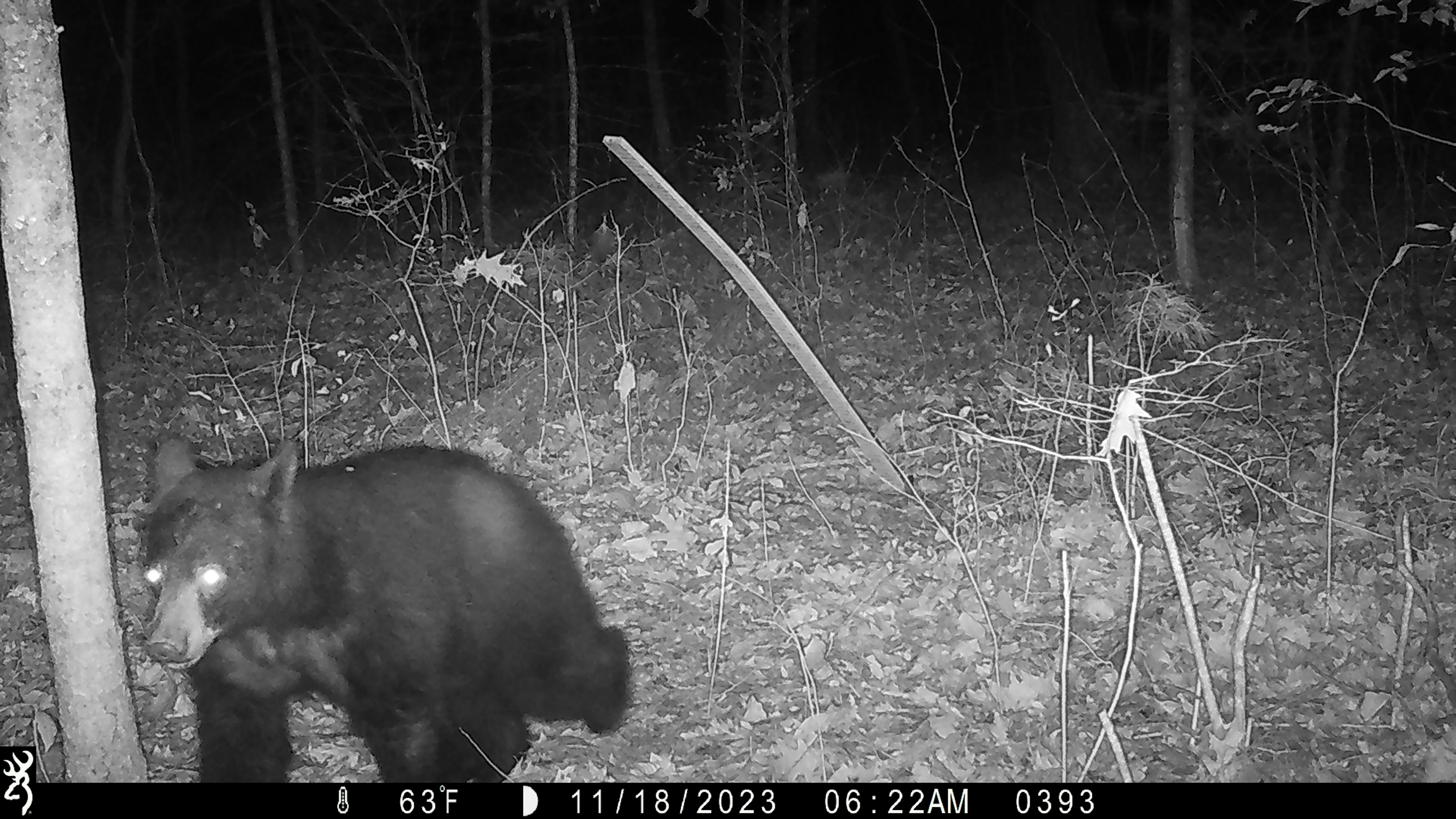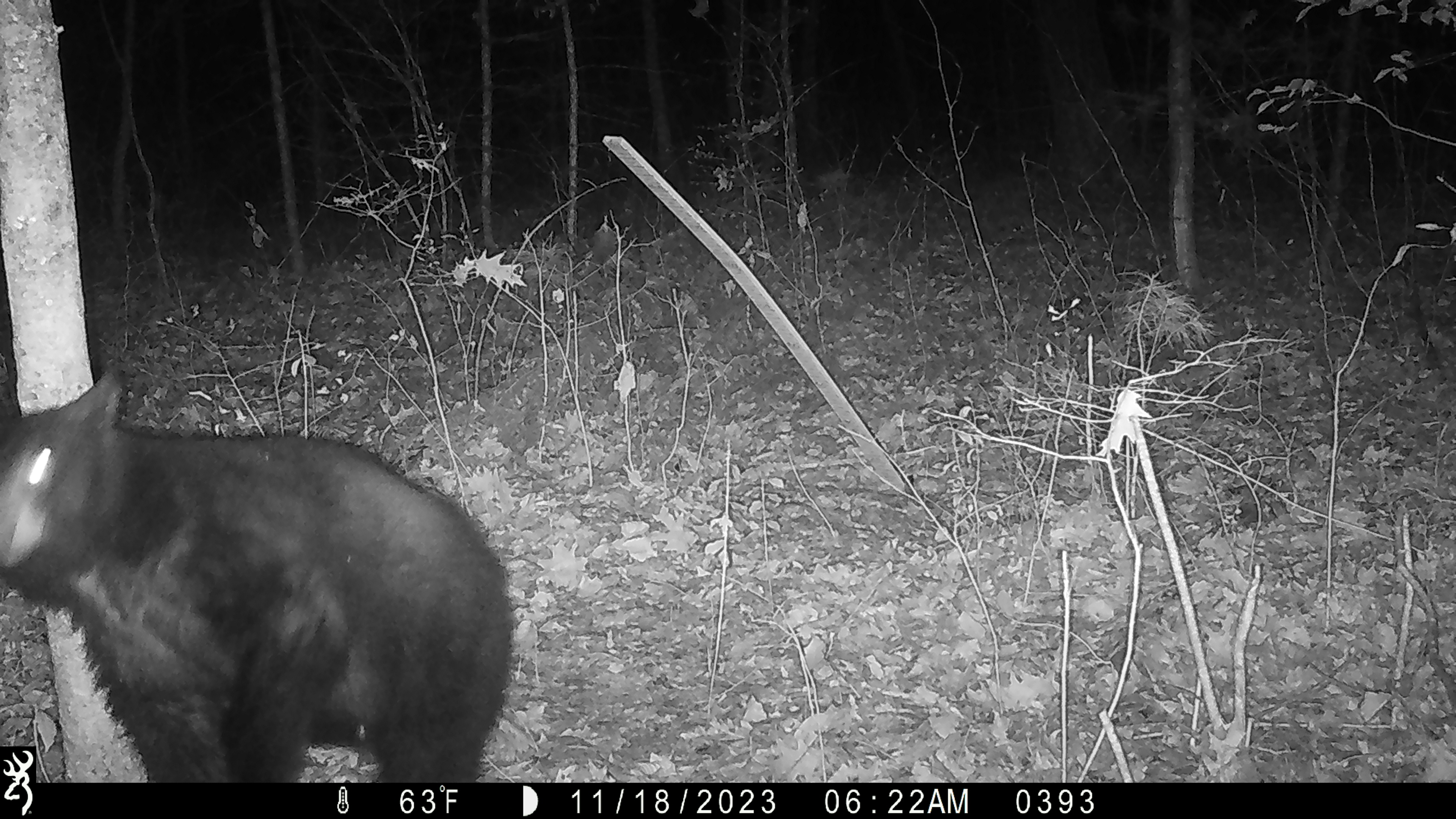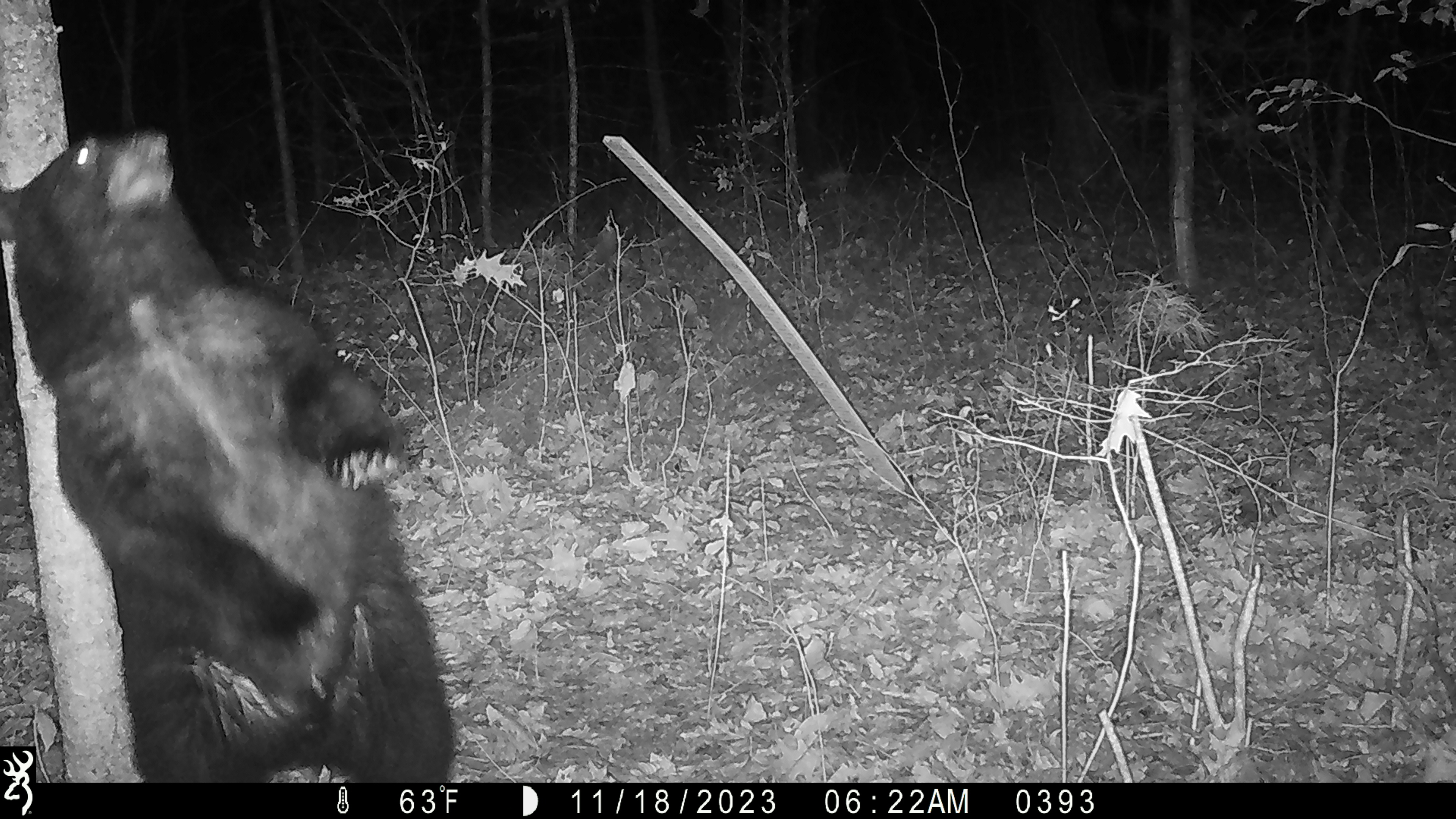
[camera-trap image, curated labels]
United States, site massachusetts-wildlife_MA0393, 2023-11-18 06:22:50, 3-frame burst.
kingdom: Animalia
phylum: Chordata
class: Mammalia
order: Carnivora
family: Ursidae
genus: Ursus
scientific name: Ursus americanus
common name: black bear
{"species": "black bear (Ursus americanus)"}